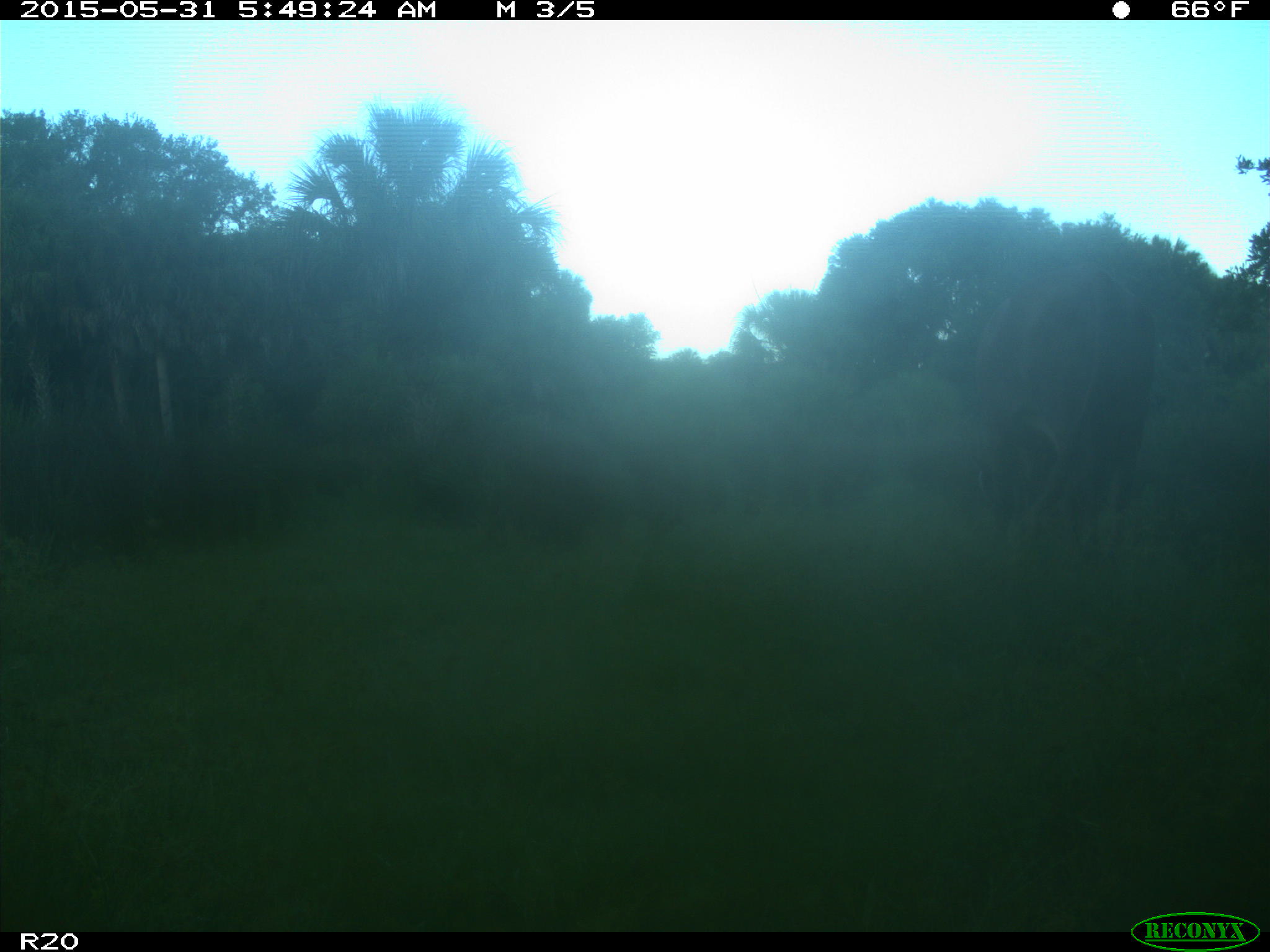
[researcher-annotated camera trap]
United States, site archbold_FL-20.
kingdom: Animalia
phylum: Chordata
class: Mammalia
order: Artiodactyla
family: Bovidae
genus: Bos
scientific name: Bos taurus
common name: domestic cow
Bos taurus (domestic cow).